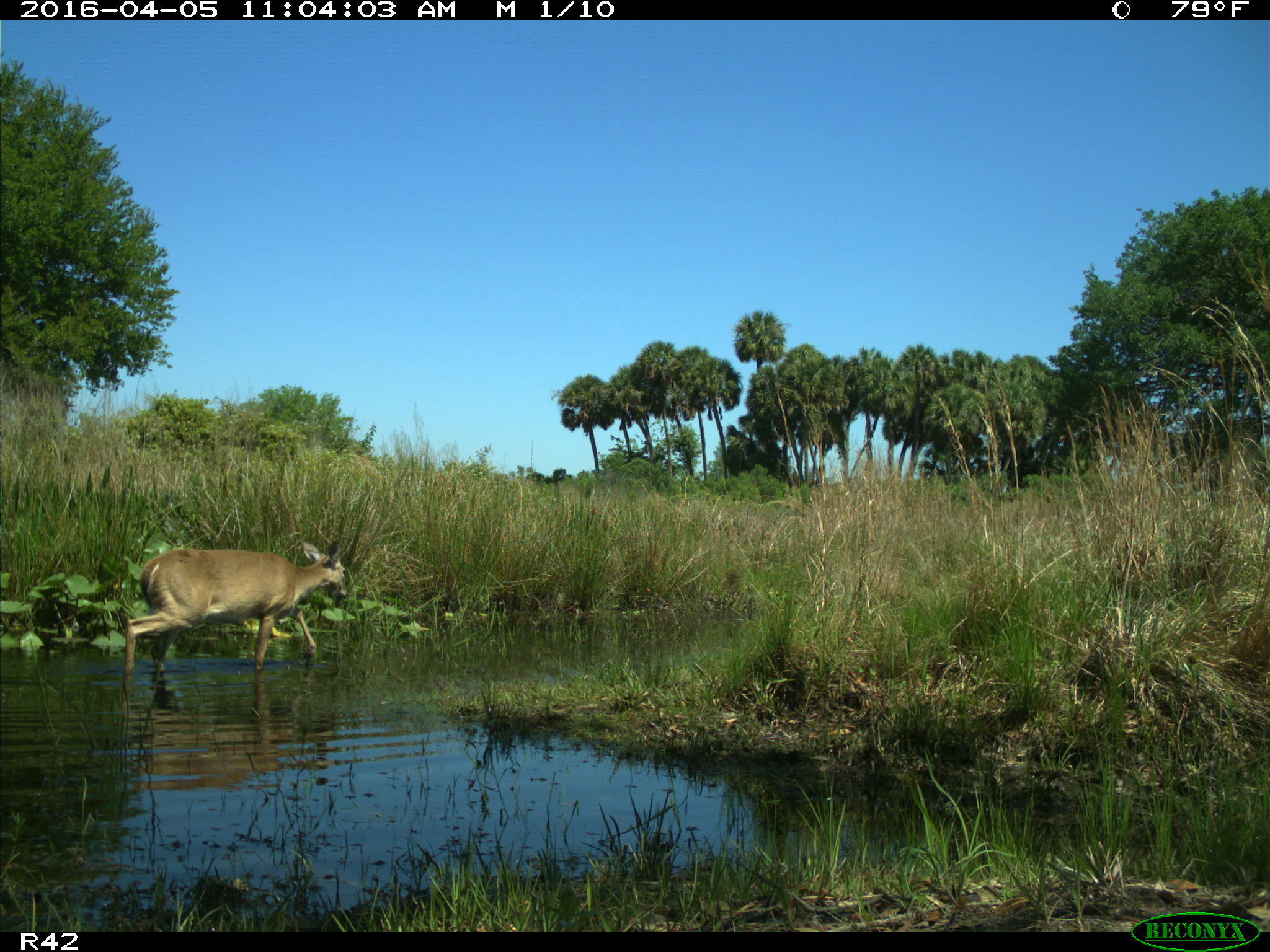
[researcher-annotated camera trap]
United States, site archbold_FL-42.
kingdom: Animalia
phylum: Chordata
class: Mammalia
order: Artiodactyla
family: Cervidae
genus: Odocoileus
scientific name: Odocoileus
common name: deer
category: unidentified deer